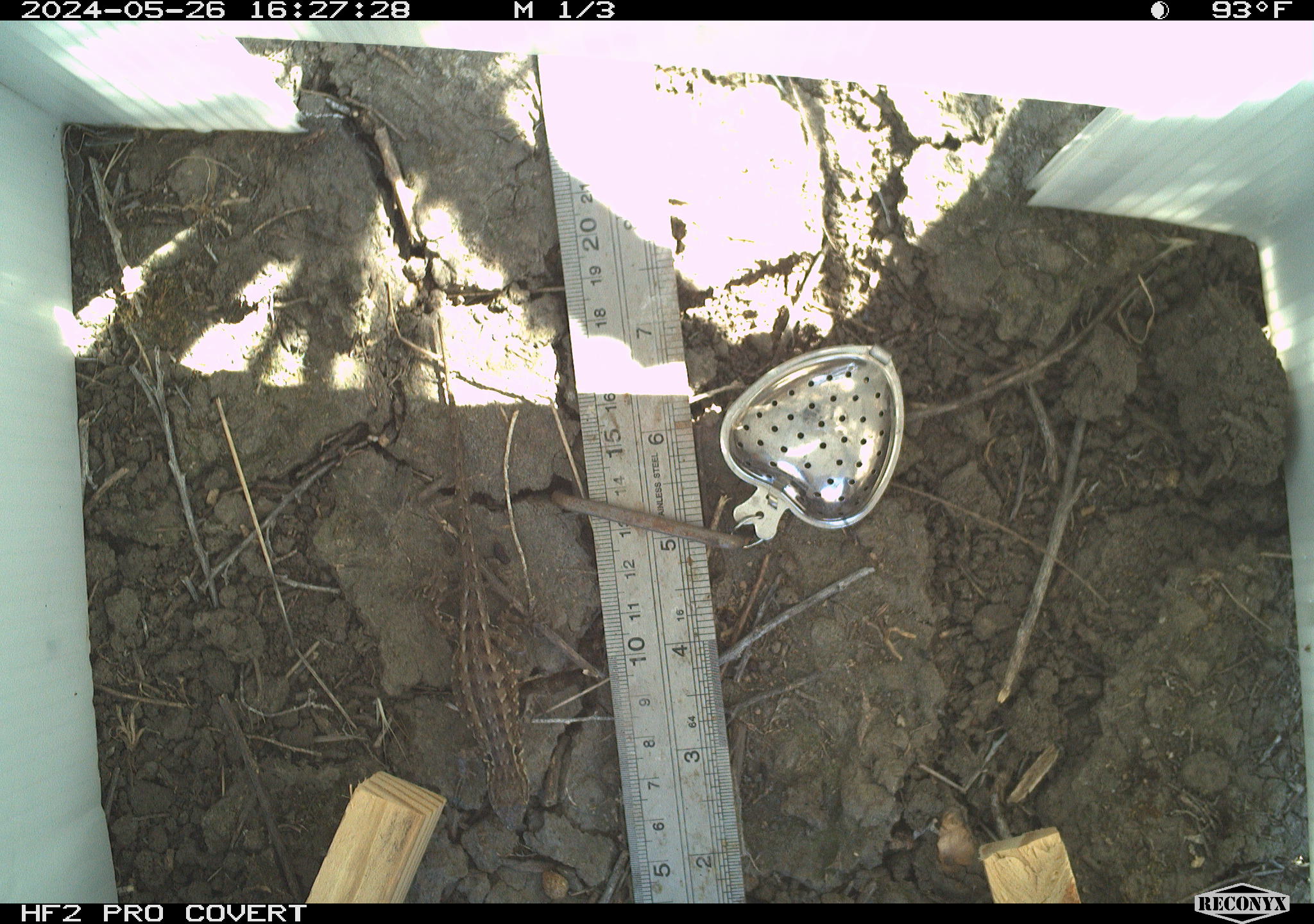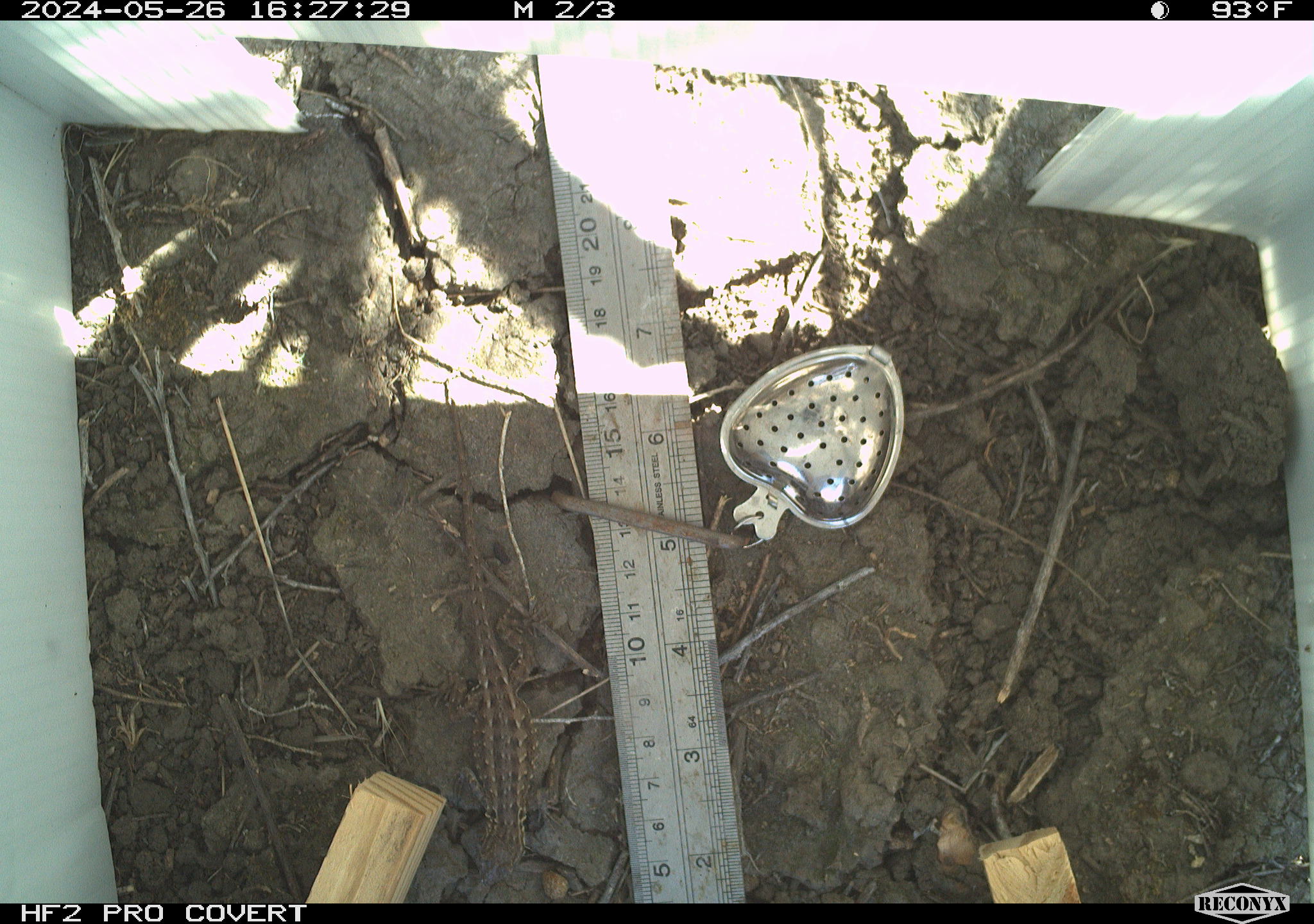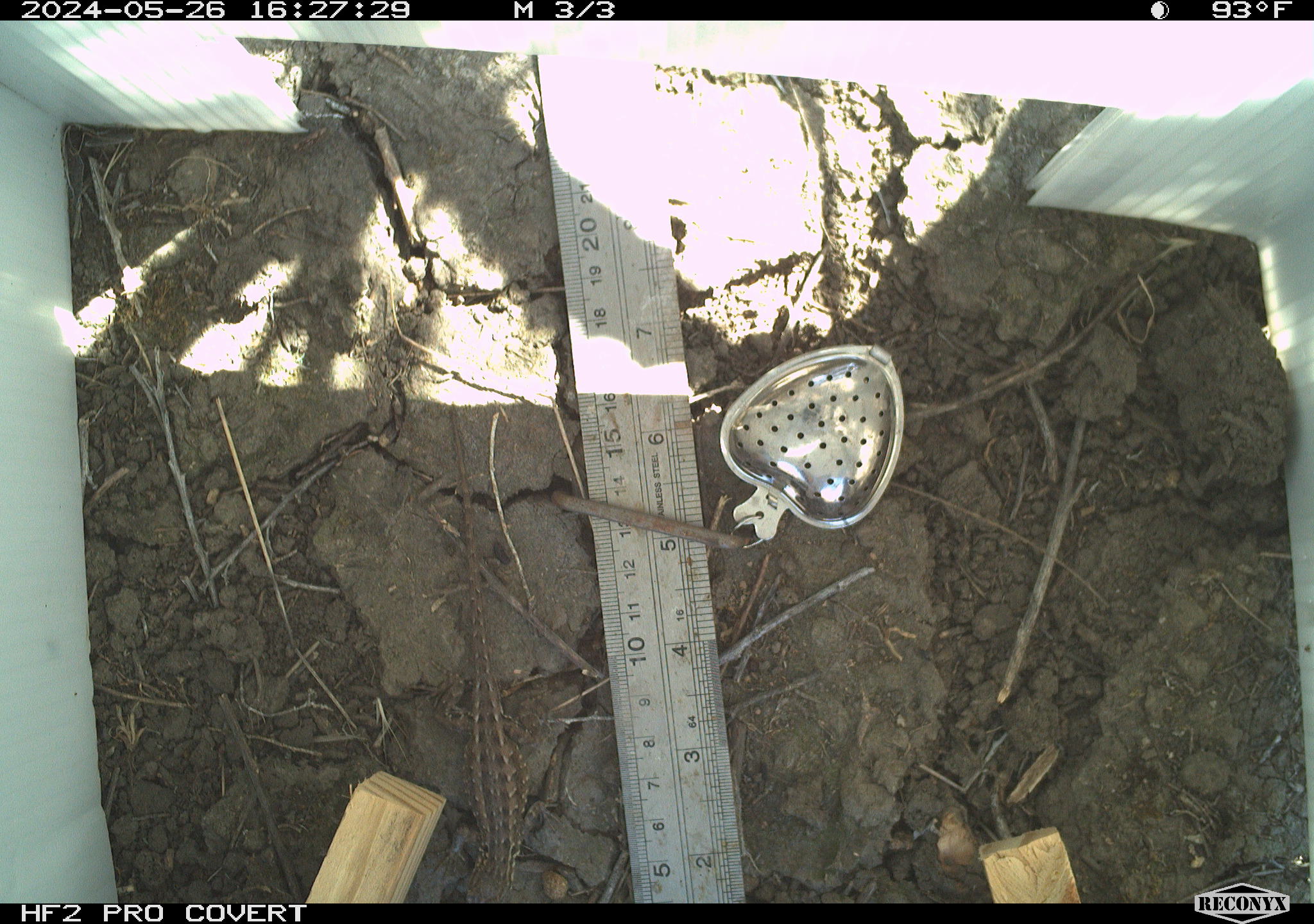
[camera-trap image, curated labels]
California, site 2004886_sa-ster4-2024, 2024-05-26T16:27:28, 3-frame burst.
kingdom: Animalia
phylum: Chordata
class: Reptilia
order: Squamata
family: Phrynosomatidae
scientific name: Phrynosomatidae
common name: phrynosomatid lizards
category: phrynosomatidae family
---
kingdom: Animalia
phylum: Chordata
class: Reptilia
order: Squamata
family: Phrynosomatidae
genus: Uta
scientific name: Uta stansburiana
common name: common side-blotched lizard